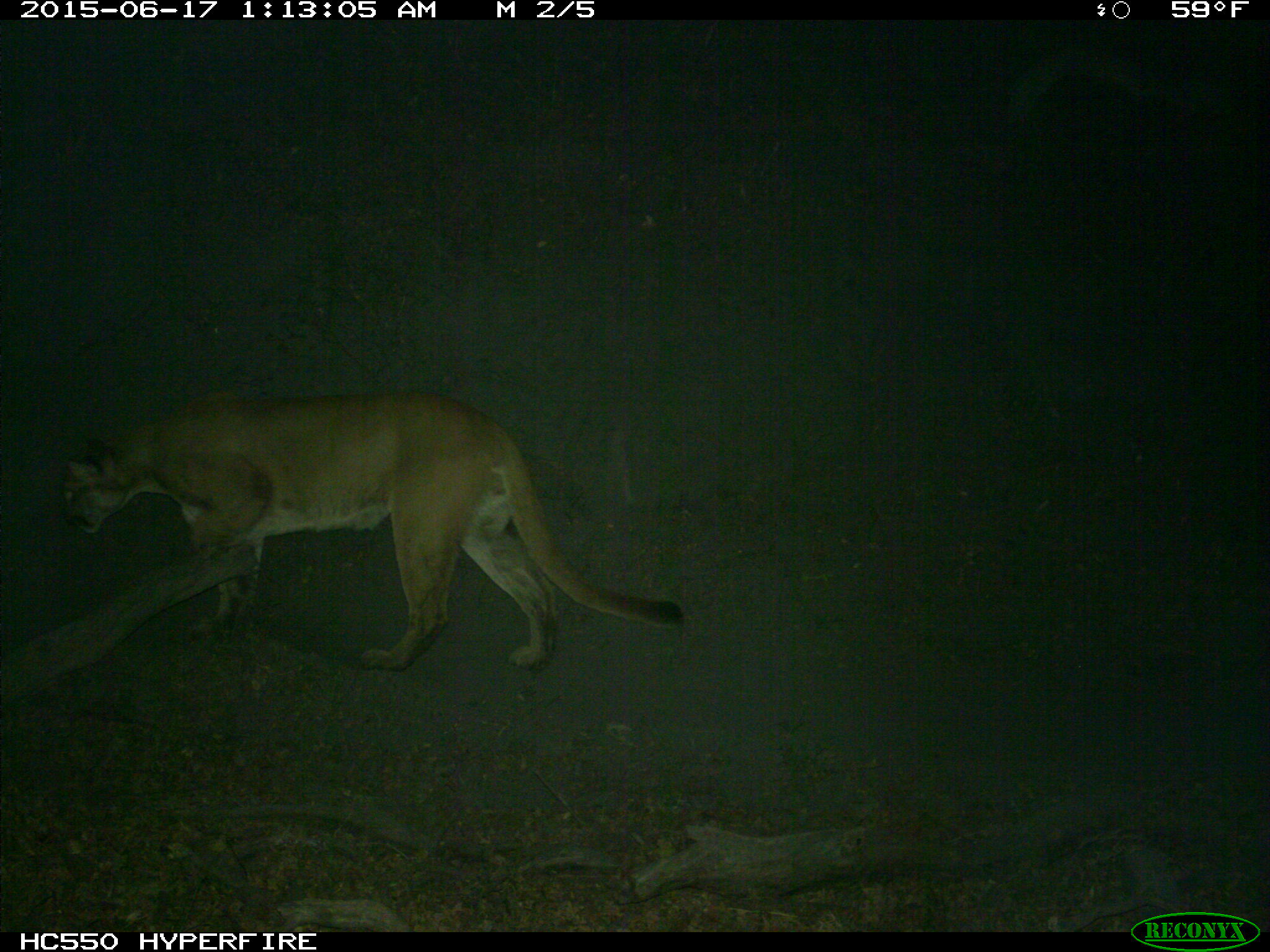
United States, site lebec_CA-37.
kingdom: Animalia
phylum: Chordata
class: Mammalia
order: Carnivora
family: Felidae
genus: Puma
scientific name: Puma concolor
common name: mountain lion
Puma concolor (mountain lion).